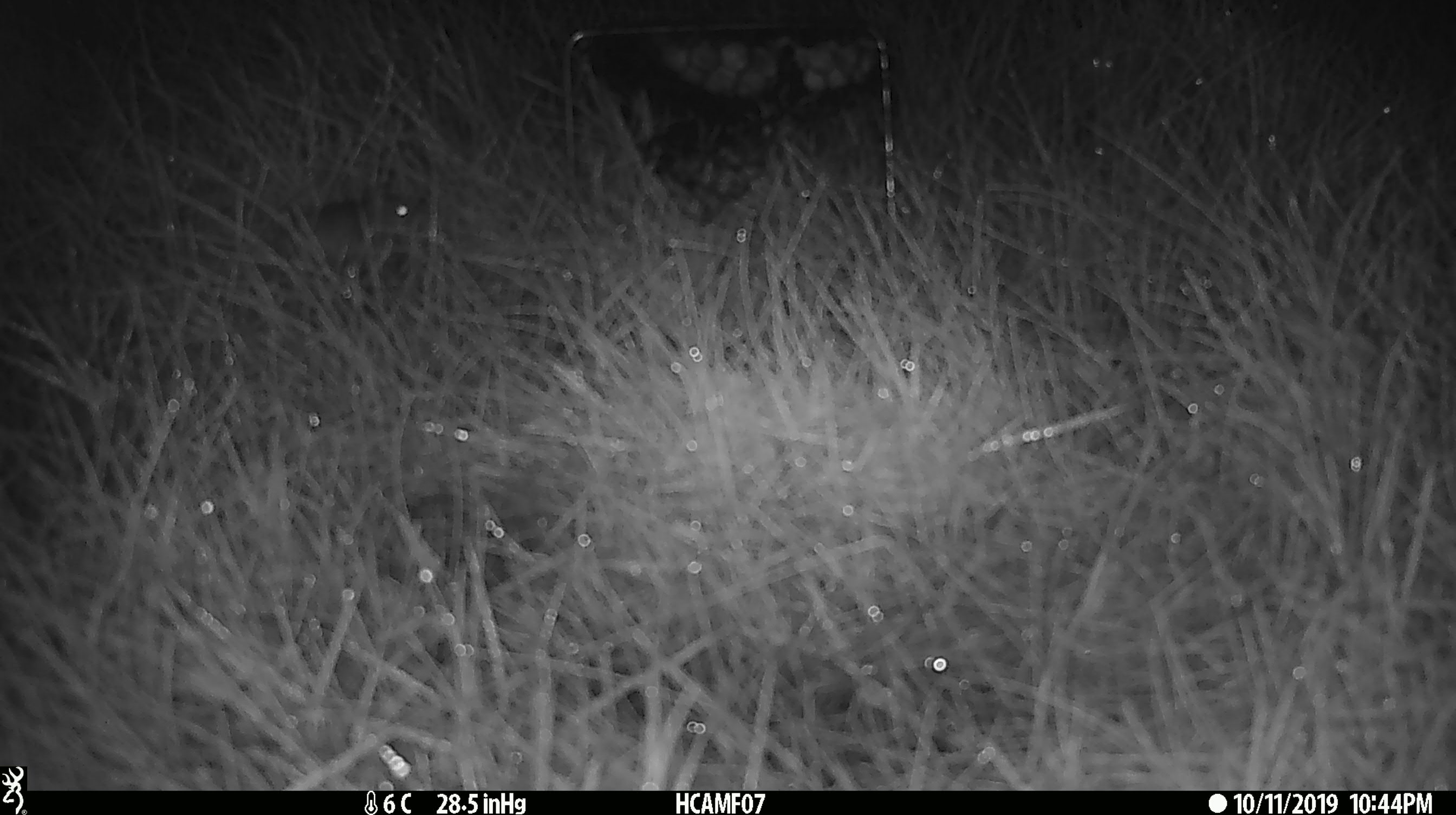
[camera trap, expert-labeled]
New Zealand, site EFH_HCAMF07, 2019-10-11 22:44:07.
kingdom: Animalia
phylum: Chordata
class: Mammalia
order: Rodentia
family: Muridae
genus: Mus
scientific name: Mus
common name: mouse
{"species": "mouse (Mus)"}